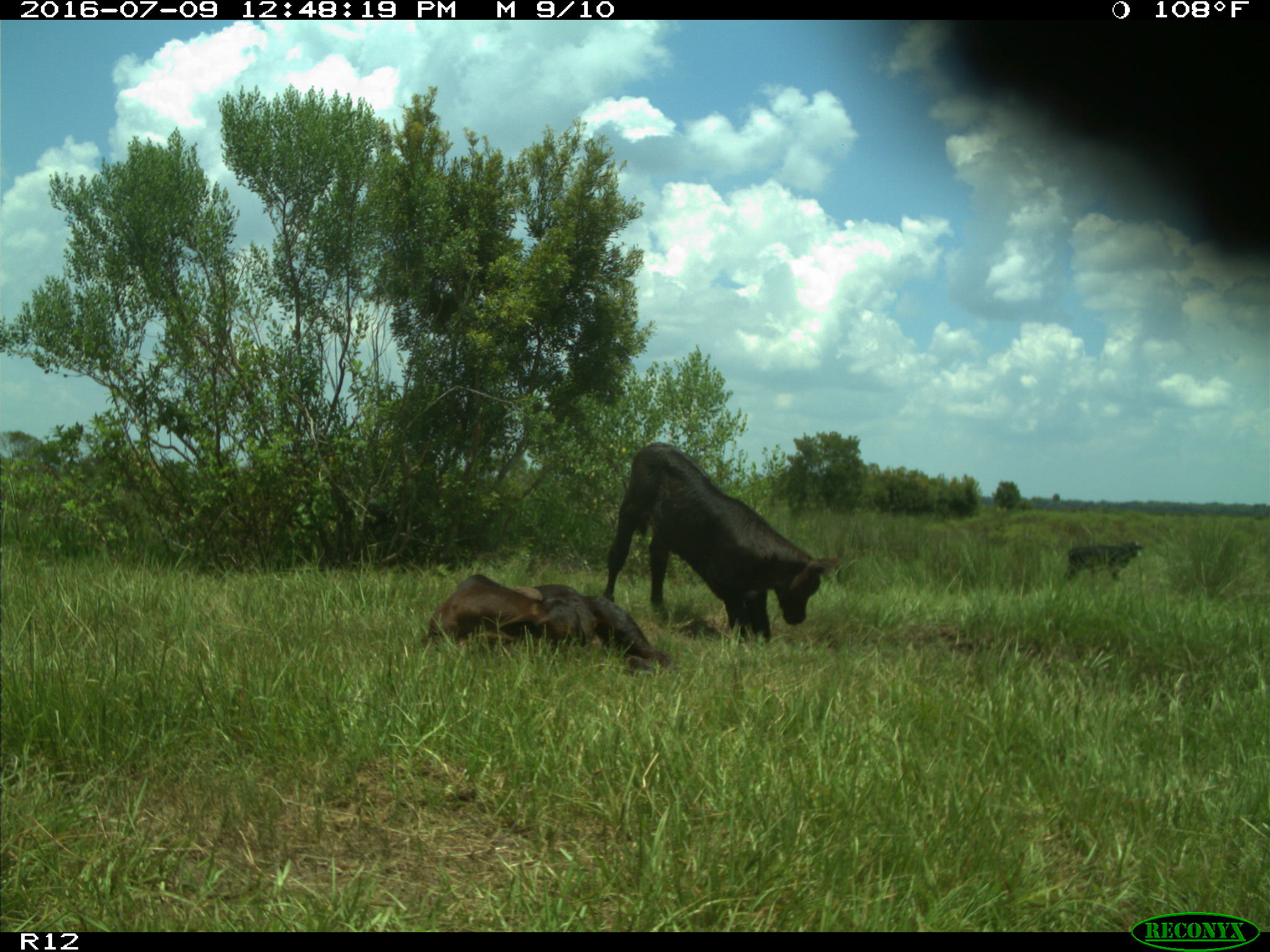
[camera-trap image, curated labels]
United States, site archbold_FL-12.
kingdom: Animalia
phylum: Chordata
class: Mammalia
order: Artiodactyla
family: Bovidae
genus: Bos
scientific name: Bos taurus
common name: domestic cow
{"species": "Bos taurus (domestic cow)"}